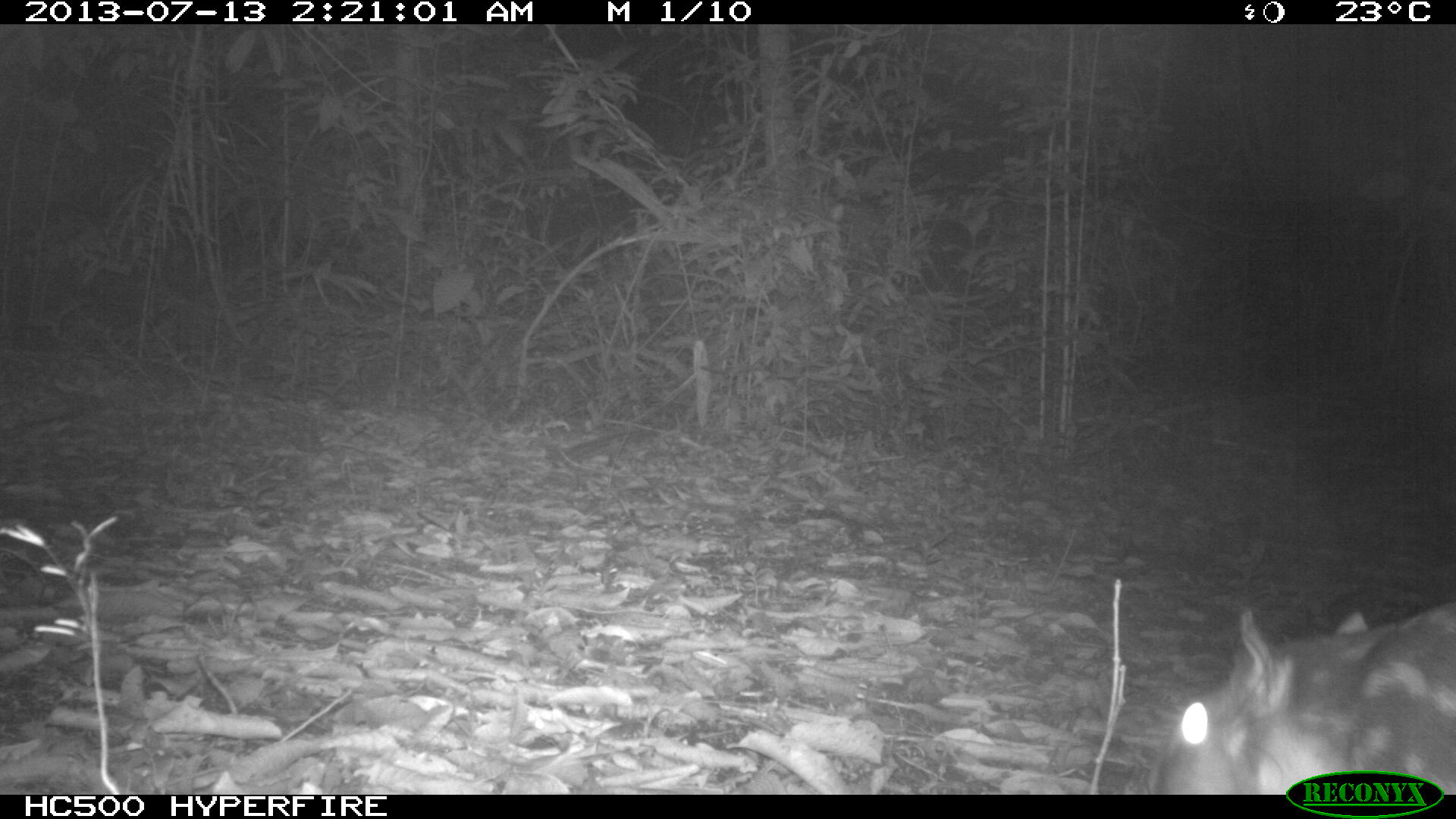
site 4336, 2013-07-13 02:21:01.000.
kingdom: Animalia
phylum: Chordata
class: Mammalia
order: Rodentia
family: Cuniculidae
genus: Cuniculus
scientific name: Cuniculus paca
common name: lowland paca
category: agouti paca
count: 1